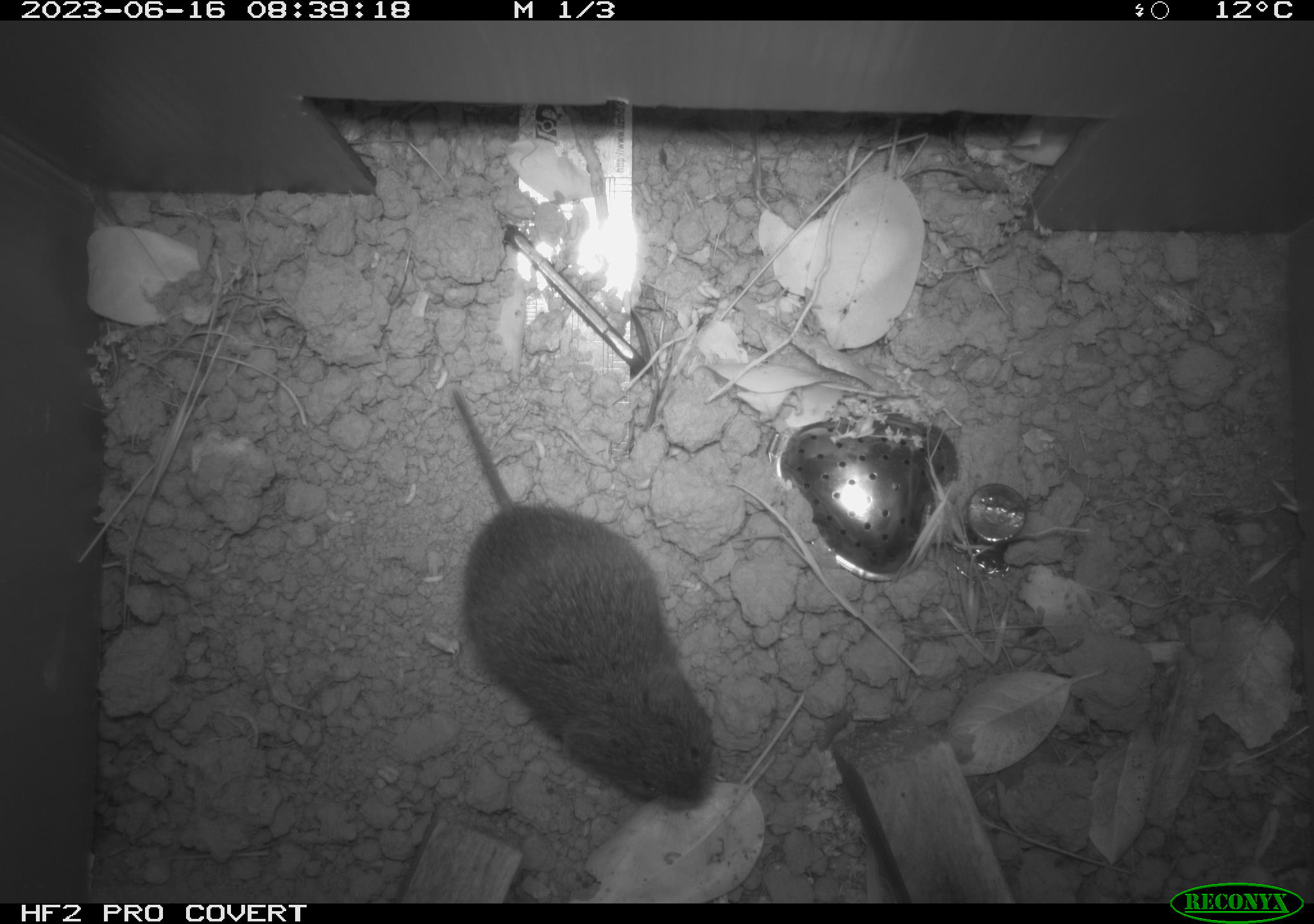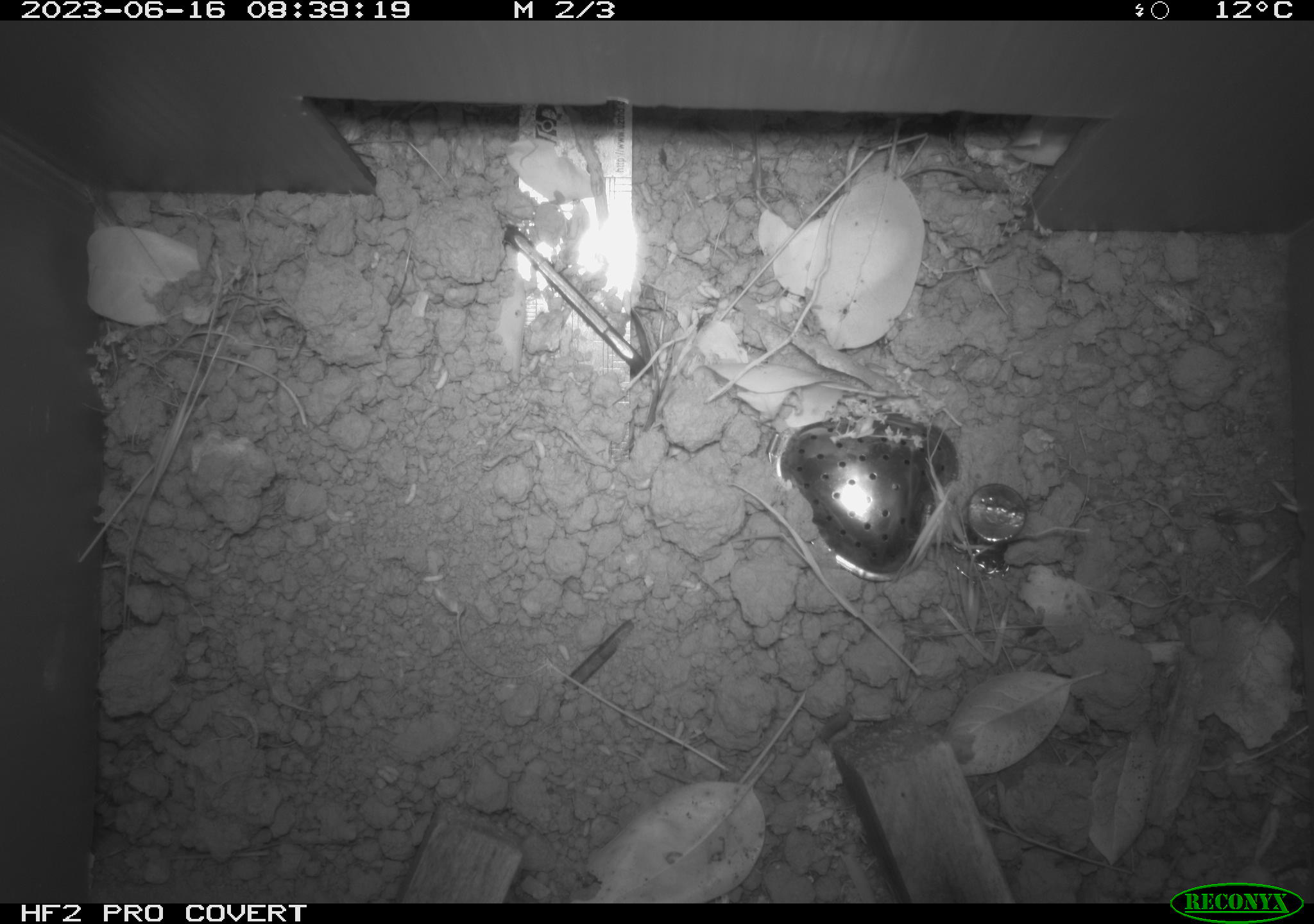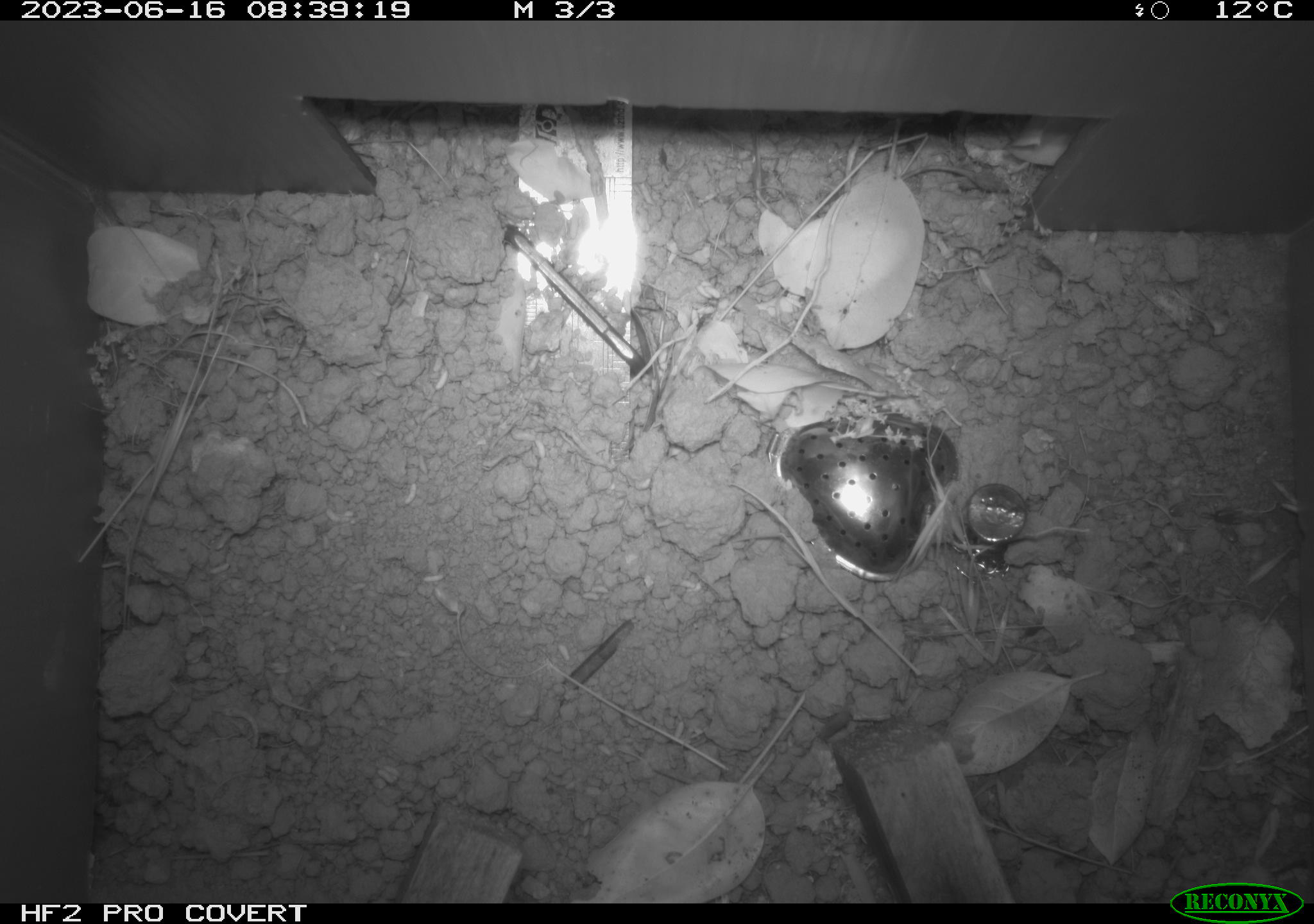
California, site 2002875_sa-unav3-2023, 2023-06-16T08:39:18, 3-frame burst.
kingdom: Animalia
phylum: Chordata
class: Mammalia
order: Rodentia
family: Cricetidae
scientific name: Arvicolinae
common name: voles, lemmings, and muskrats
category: arvicolinae subfamily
Arvicolinae subfamily (voles, lemmings, and muskrats) (Arvicolinae).